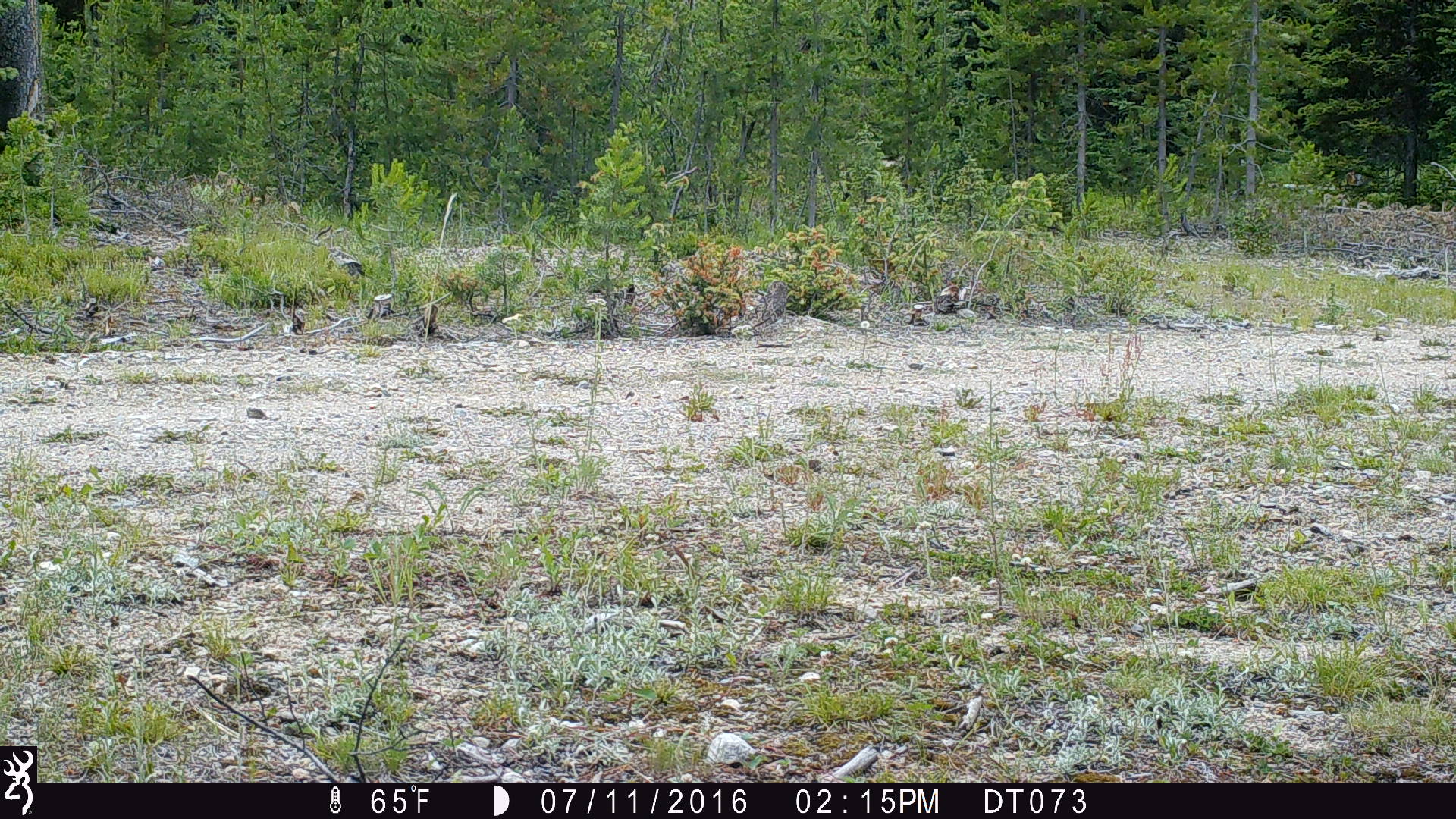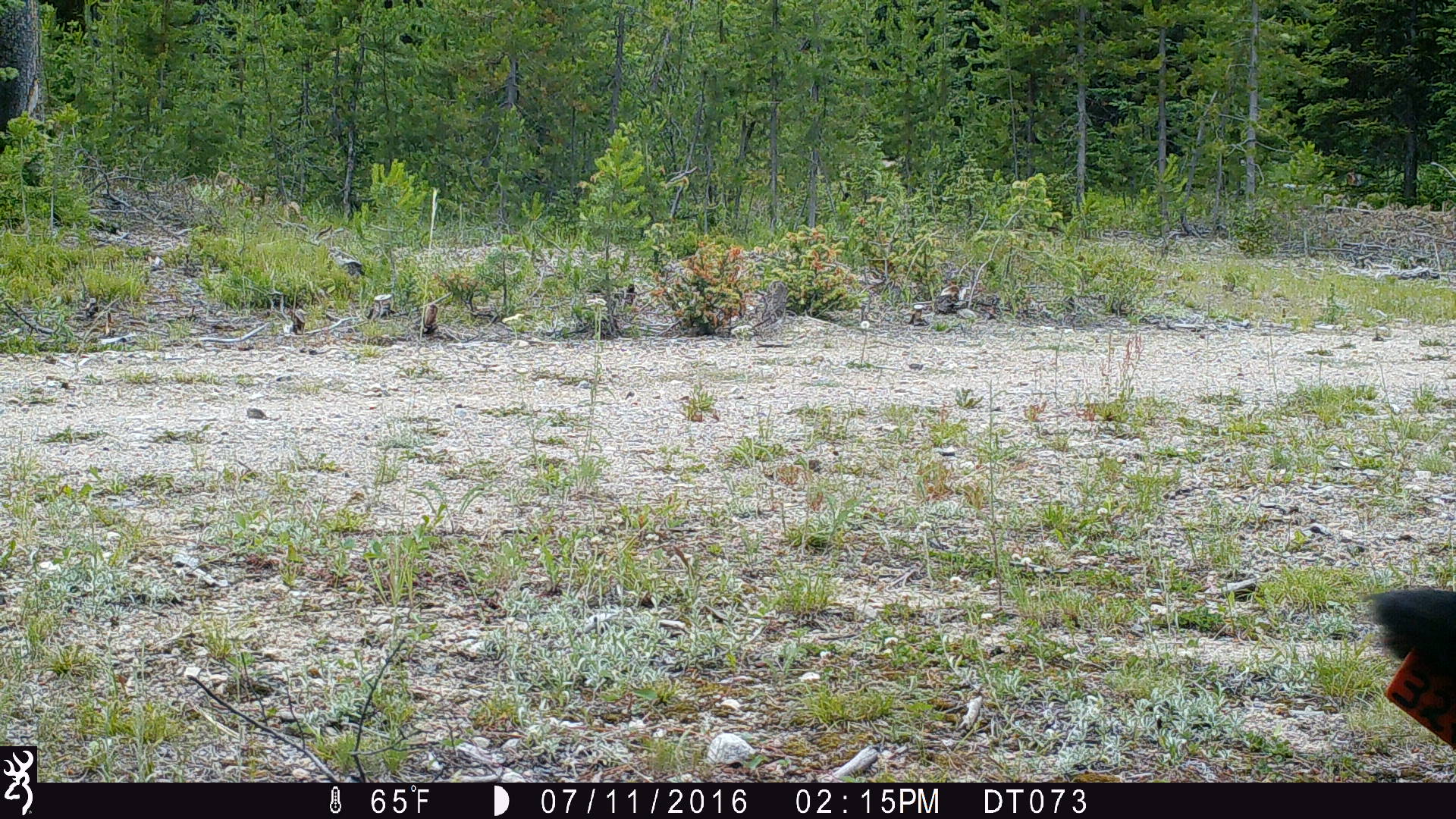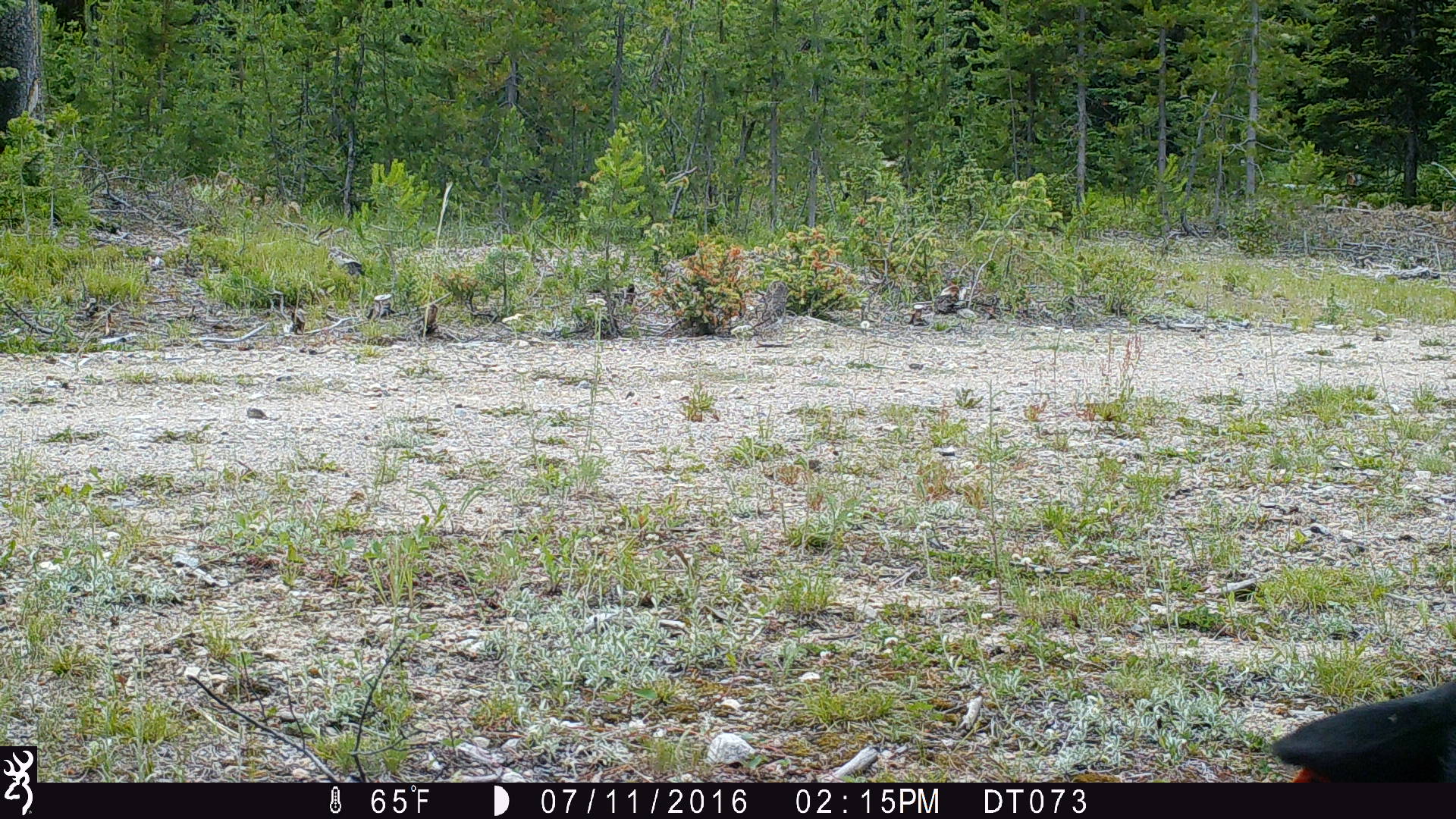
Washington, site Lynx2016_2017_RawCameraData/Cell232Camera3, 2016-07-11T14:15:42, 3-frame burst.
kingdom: Animalia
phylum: Chordata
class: Mammalia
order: Artiodactyla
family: Bovidae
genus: Bos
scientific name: Bos taurus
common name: domestic cattle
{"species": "domestic cattle (Bos taurus)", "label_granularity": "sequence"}